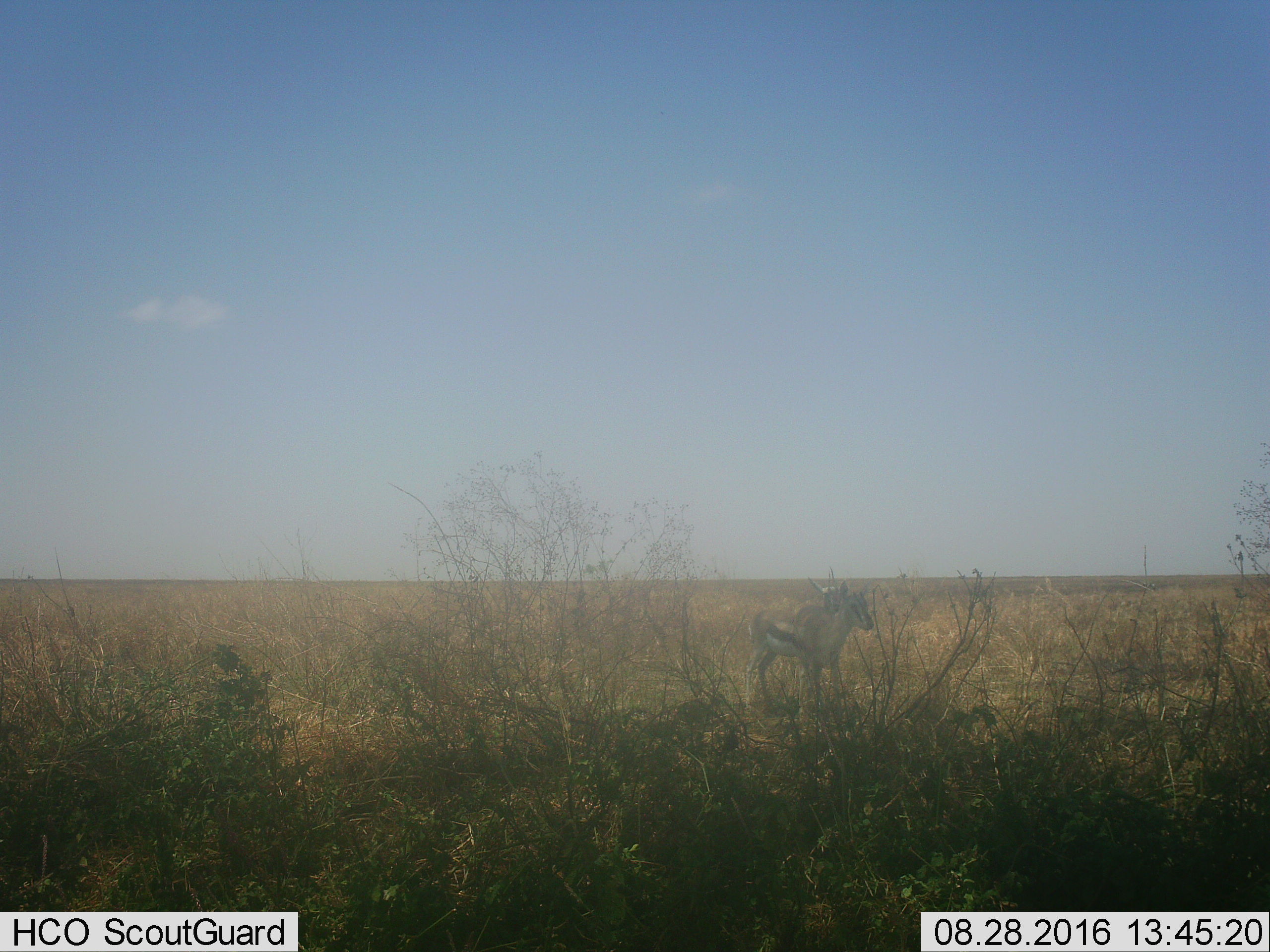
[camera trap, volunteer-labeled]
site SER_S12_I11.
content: unidentified animal